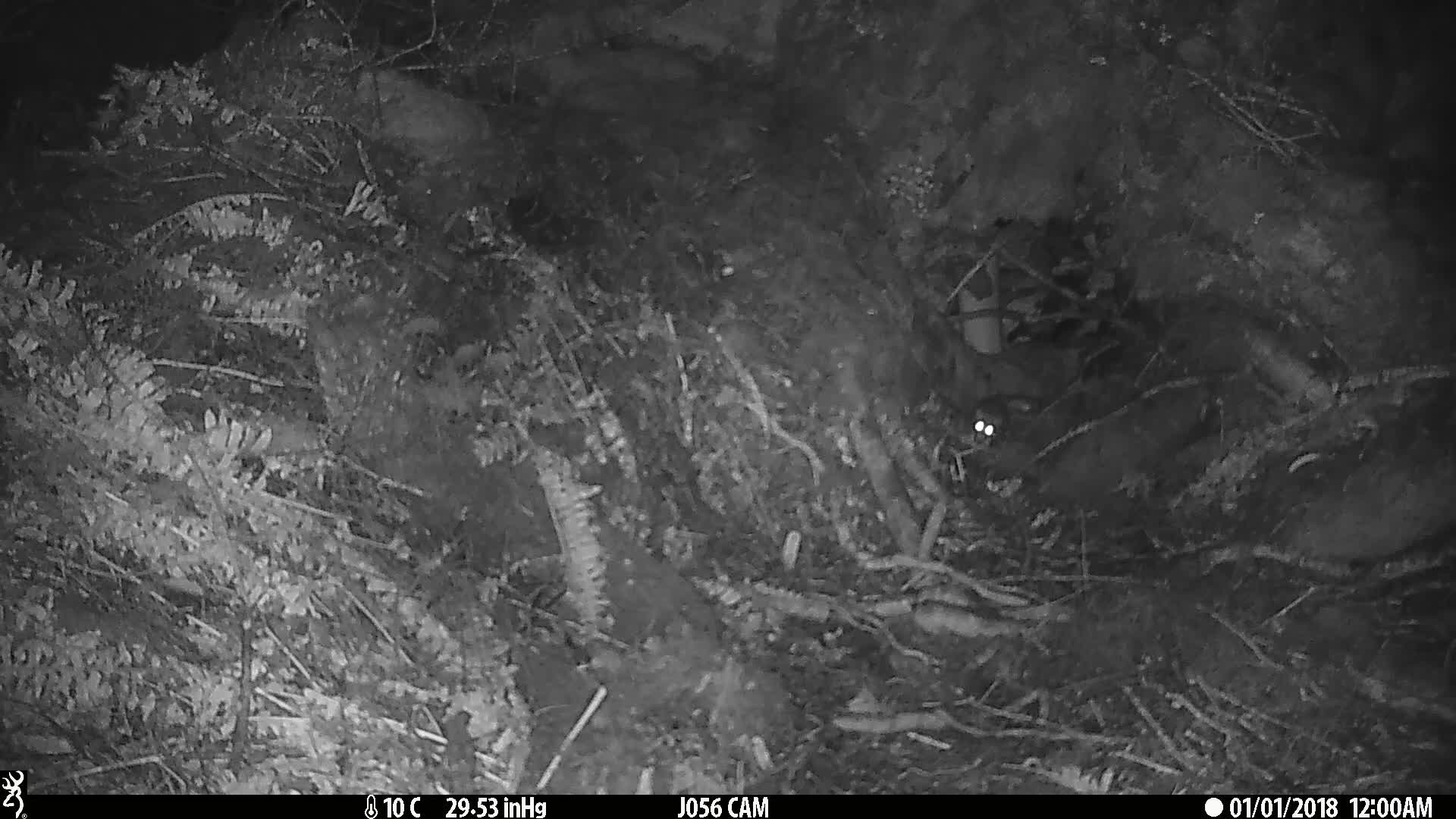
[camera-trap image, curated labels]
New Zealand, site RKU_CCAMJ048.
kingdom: Animalia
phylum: Chordata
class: Mammalia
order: Rodentia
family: Muridae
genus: Rattus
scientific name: Rattus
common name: rat